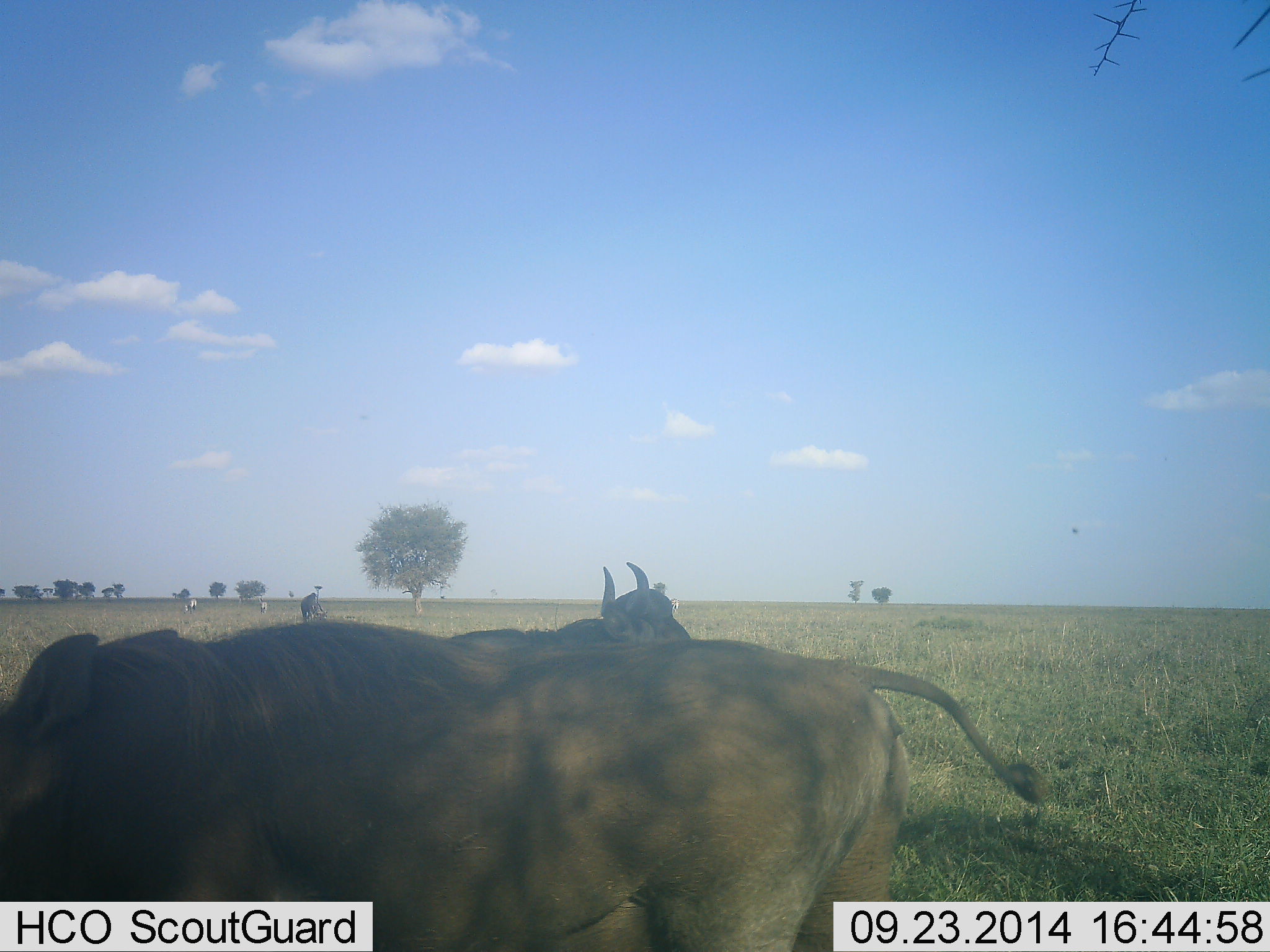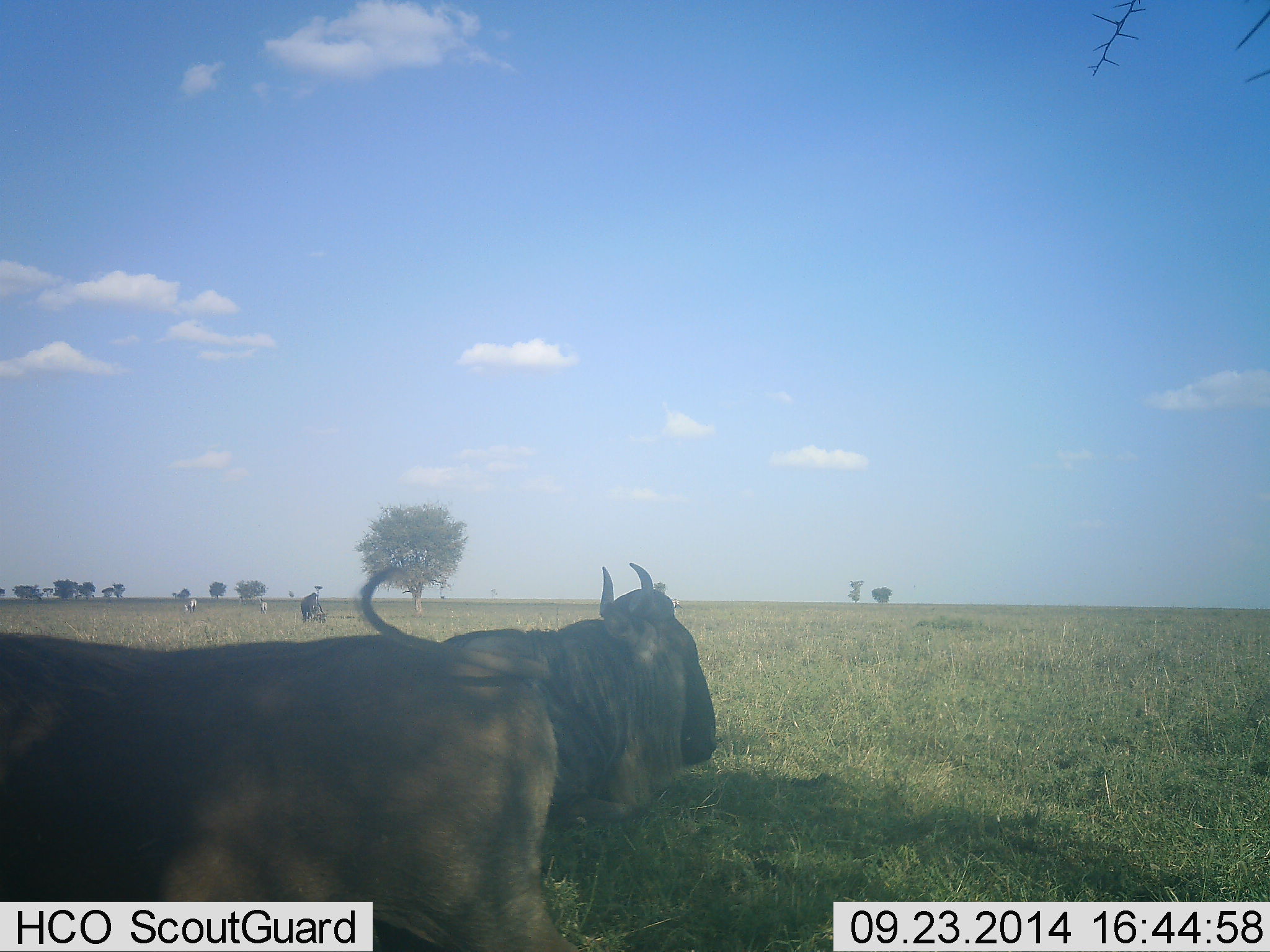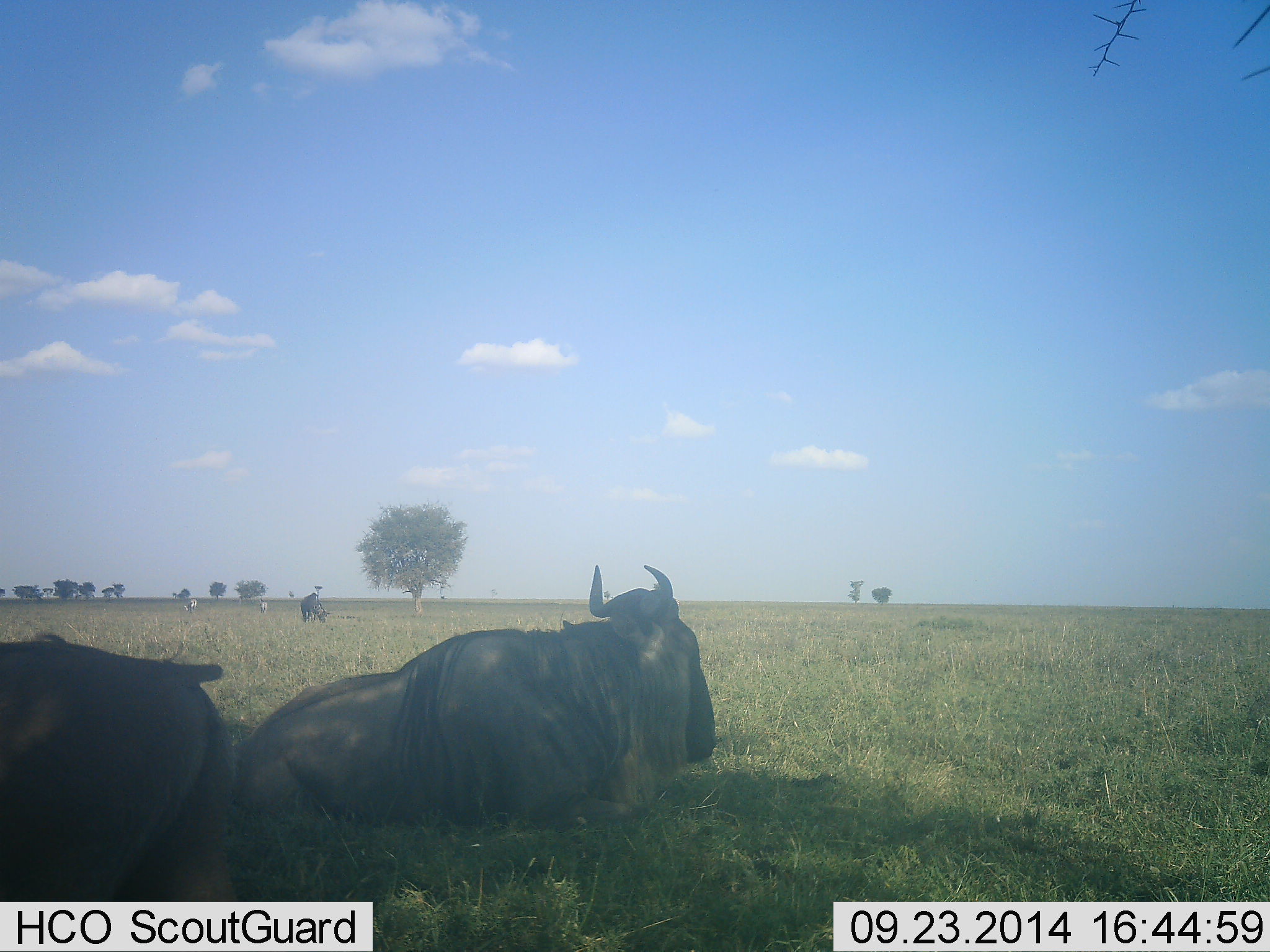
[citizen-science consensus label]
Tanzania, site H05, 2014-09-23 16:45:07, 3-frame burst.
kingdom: Animalia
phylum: Chordata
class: Mammalia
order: Artiodactyla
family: Bovidae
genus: Connochaetes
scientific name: Connochaetes taurinus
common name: blue wildebeest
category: wildebeest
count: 2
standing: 24%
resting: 71%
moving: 47%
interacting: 6%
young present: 0%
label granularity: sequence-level